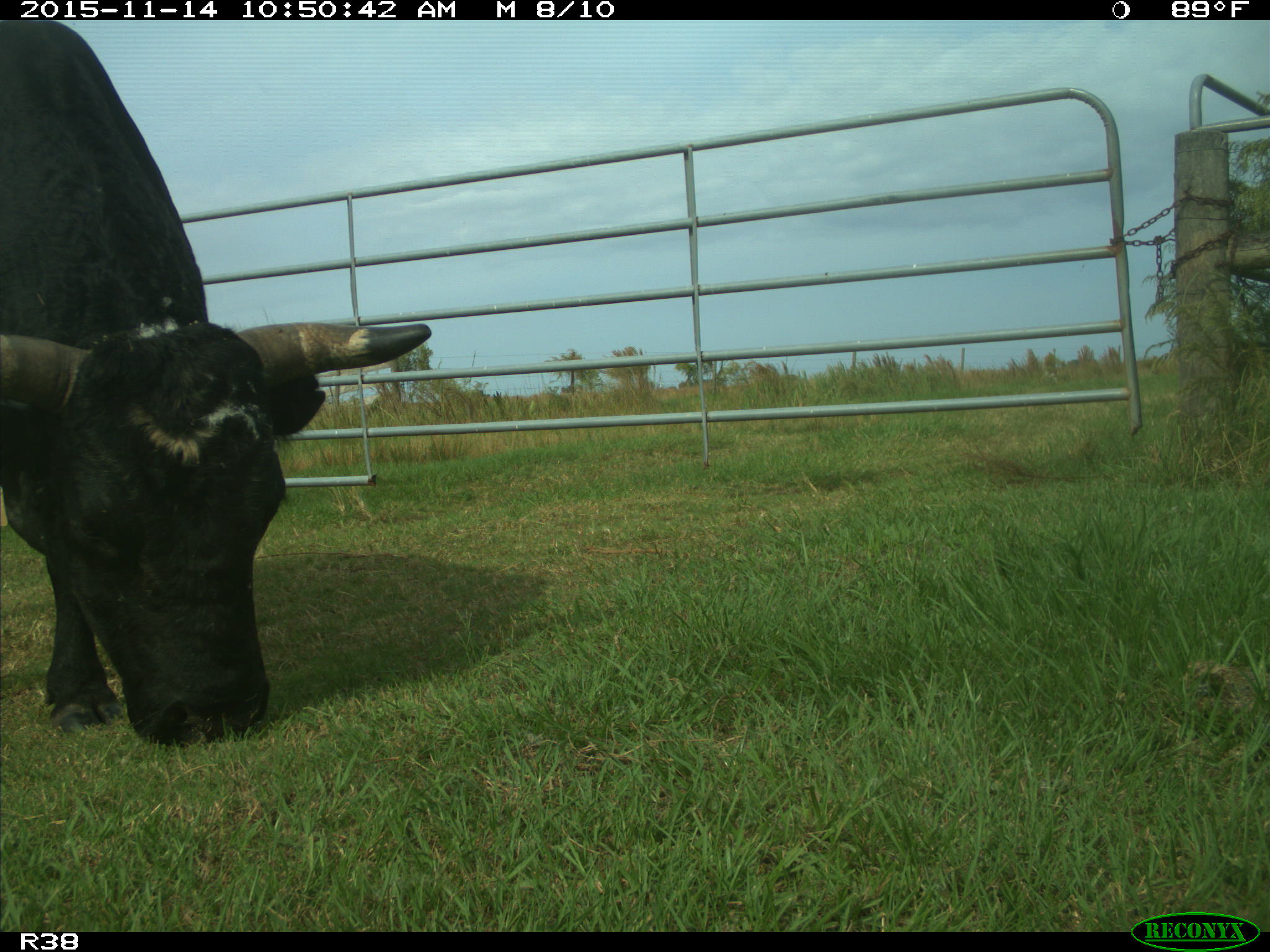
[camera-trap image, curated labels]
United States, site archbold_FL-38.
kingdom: Animalia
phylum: Chordata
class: Mammalia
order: Artiodactyla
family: Bovidae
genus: Bos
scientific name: Bos taurus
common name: domestic cow